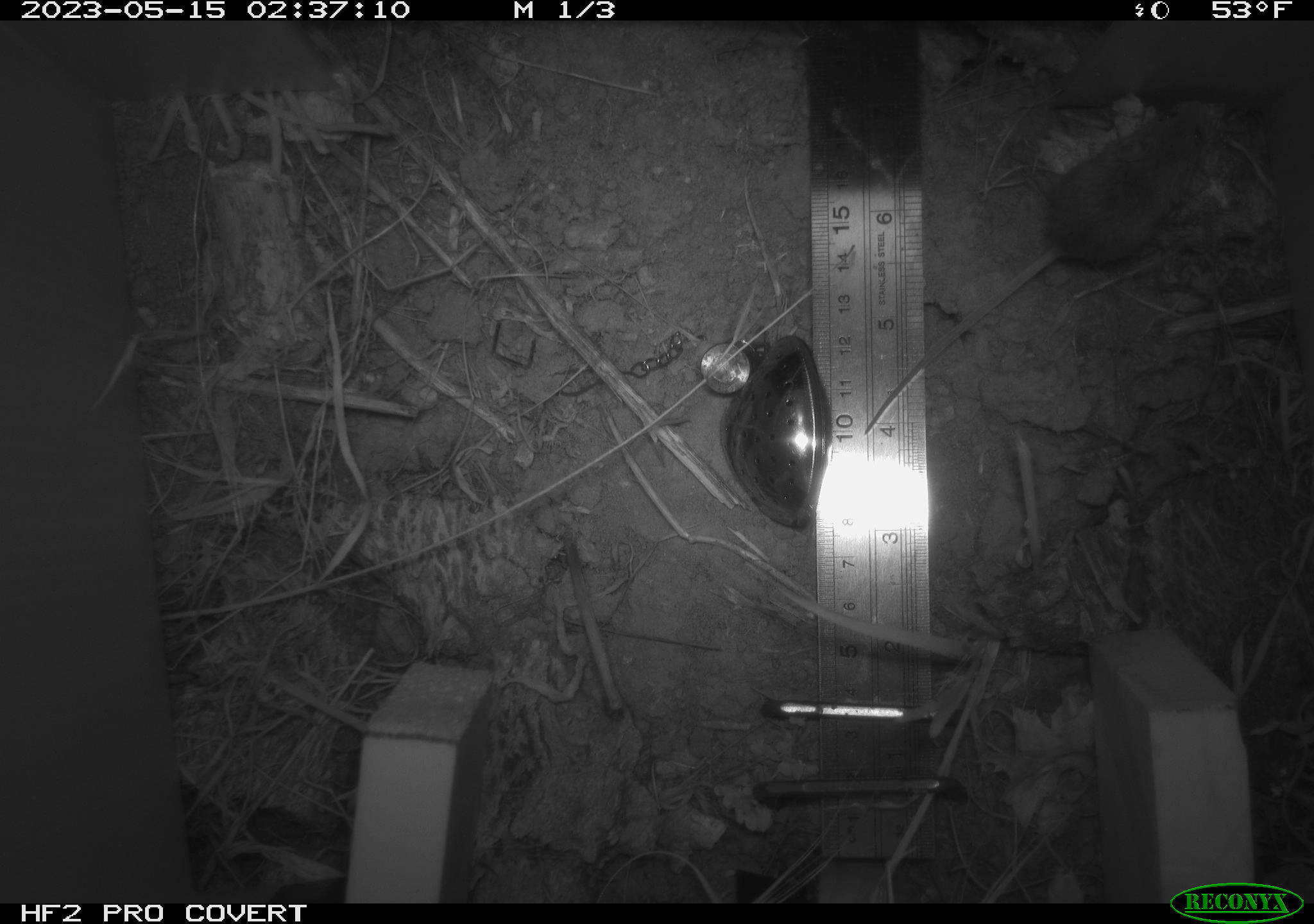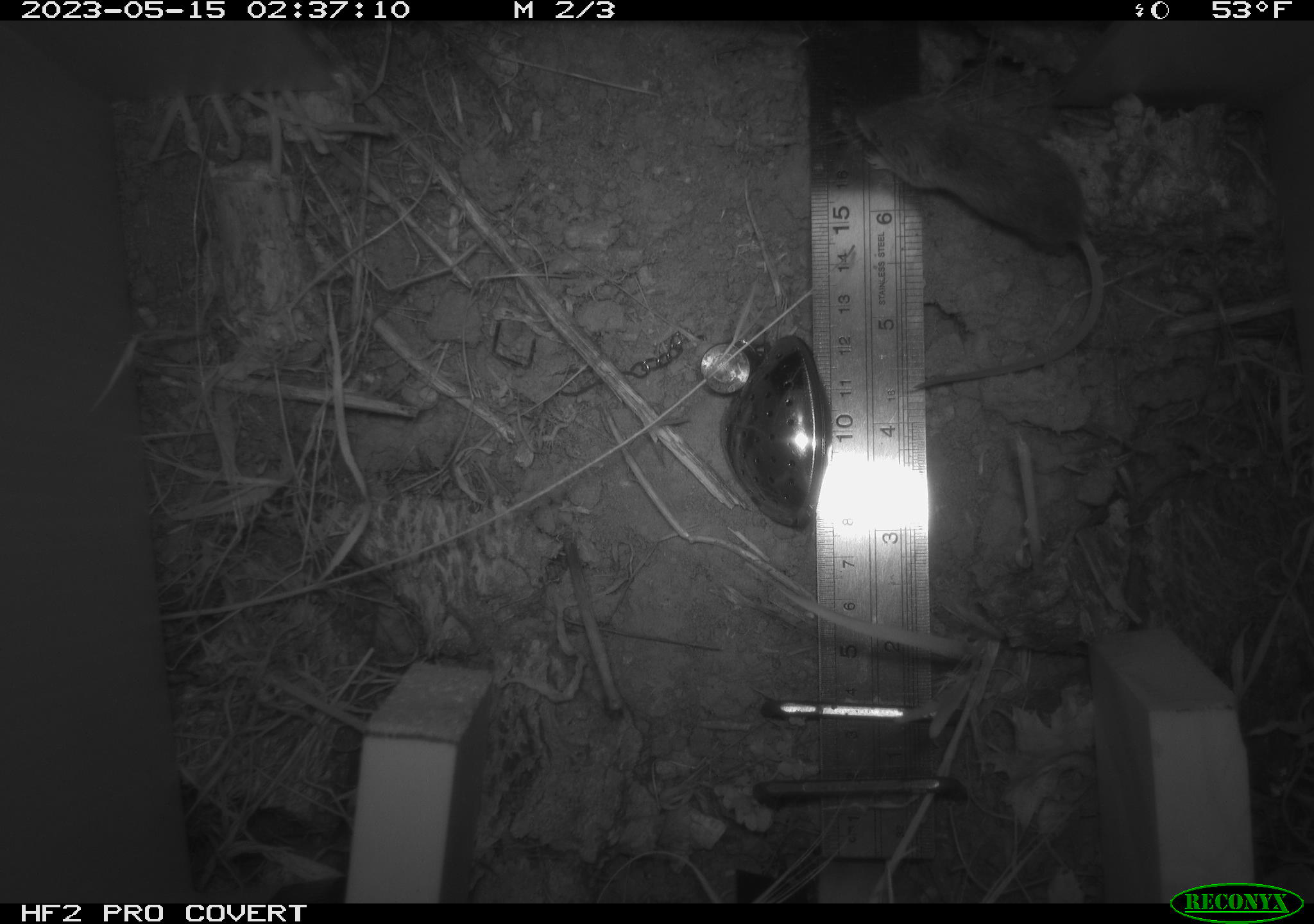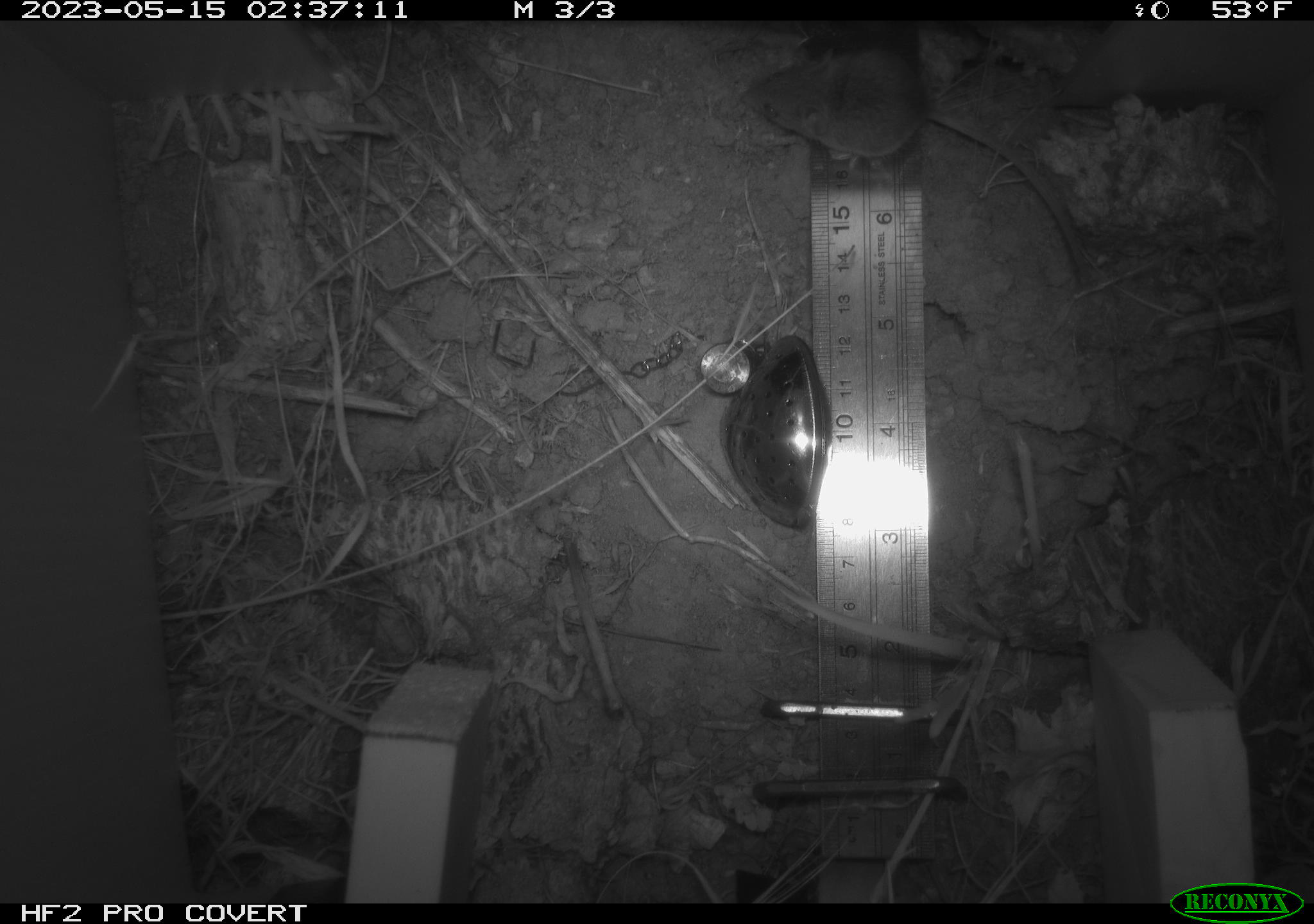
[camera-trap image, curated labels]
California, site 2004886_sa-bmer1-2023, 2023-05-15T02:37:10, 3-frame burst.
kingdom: Animalia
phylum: Chordata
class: Mammalia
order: Rodentia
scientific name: Rodentia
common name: mouse species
Mouse species (Rodentia).